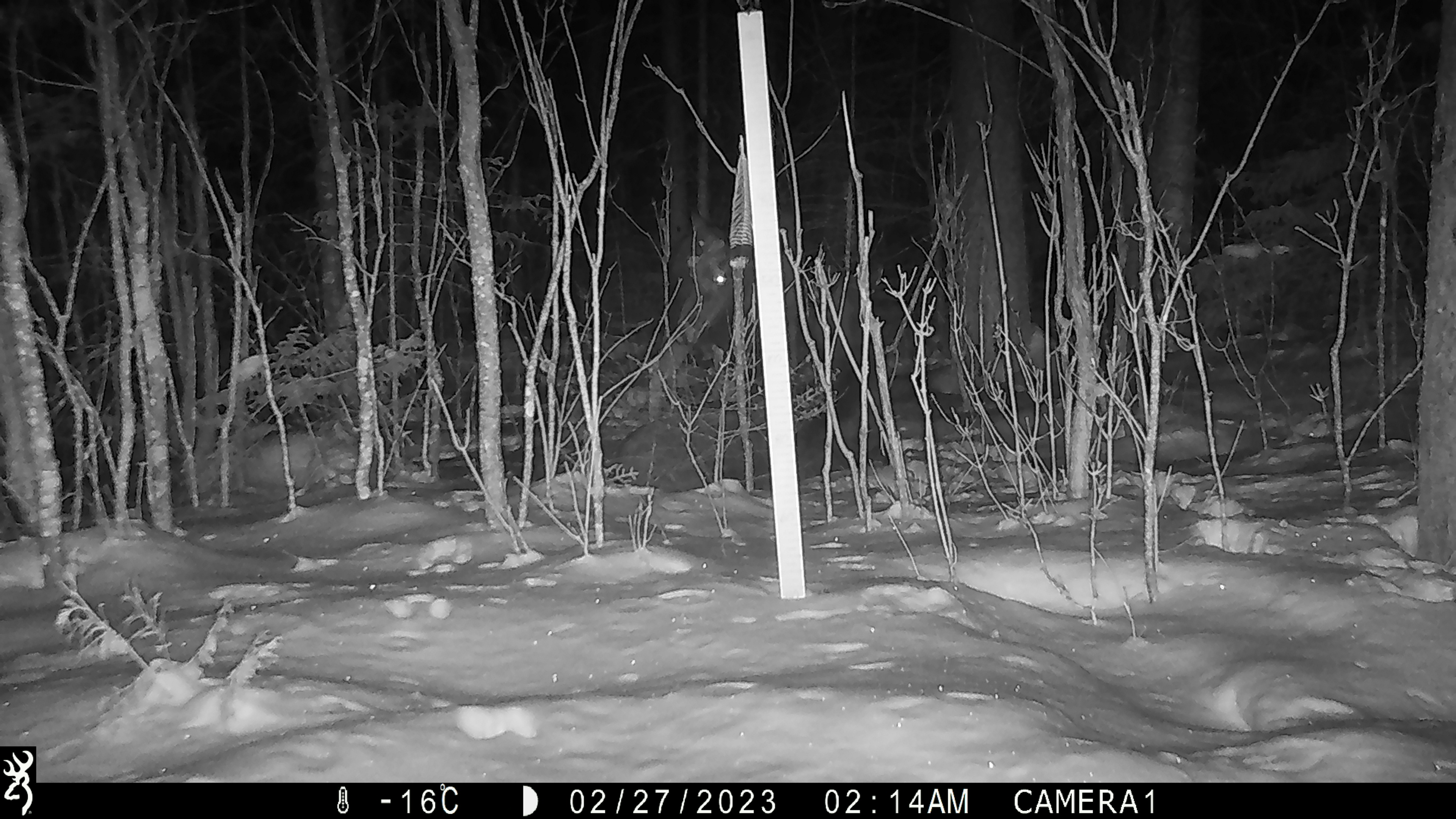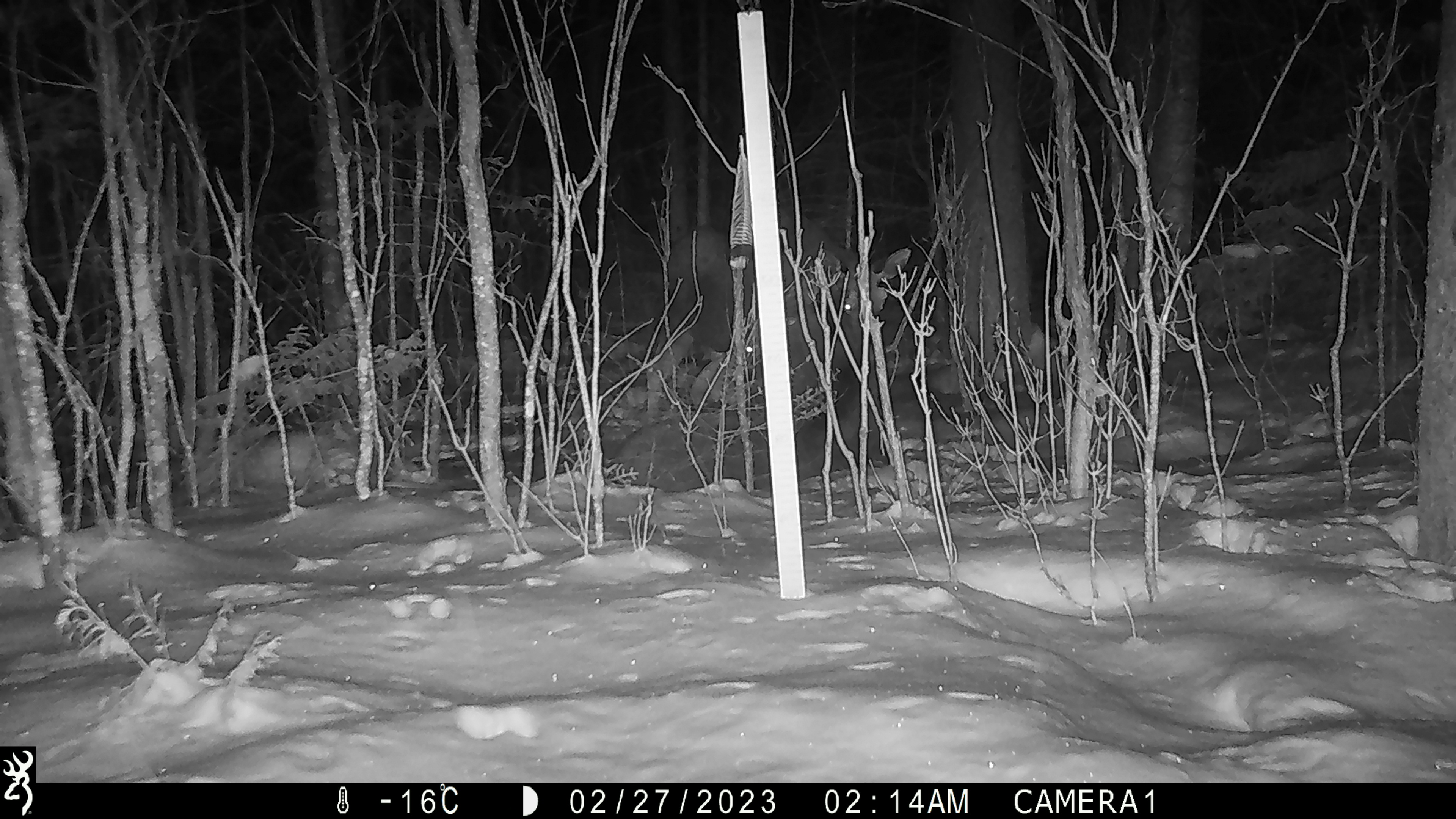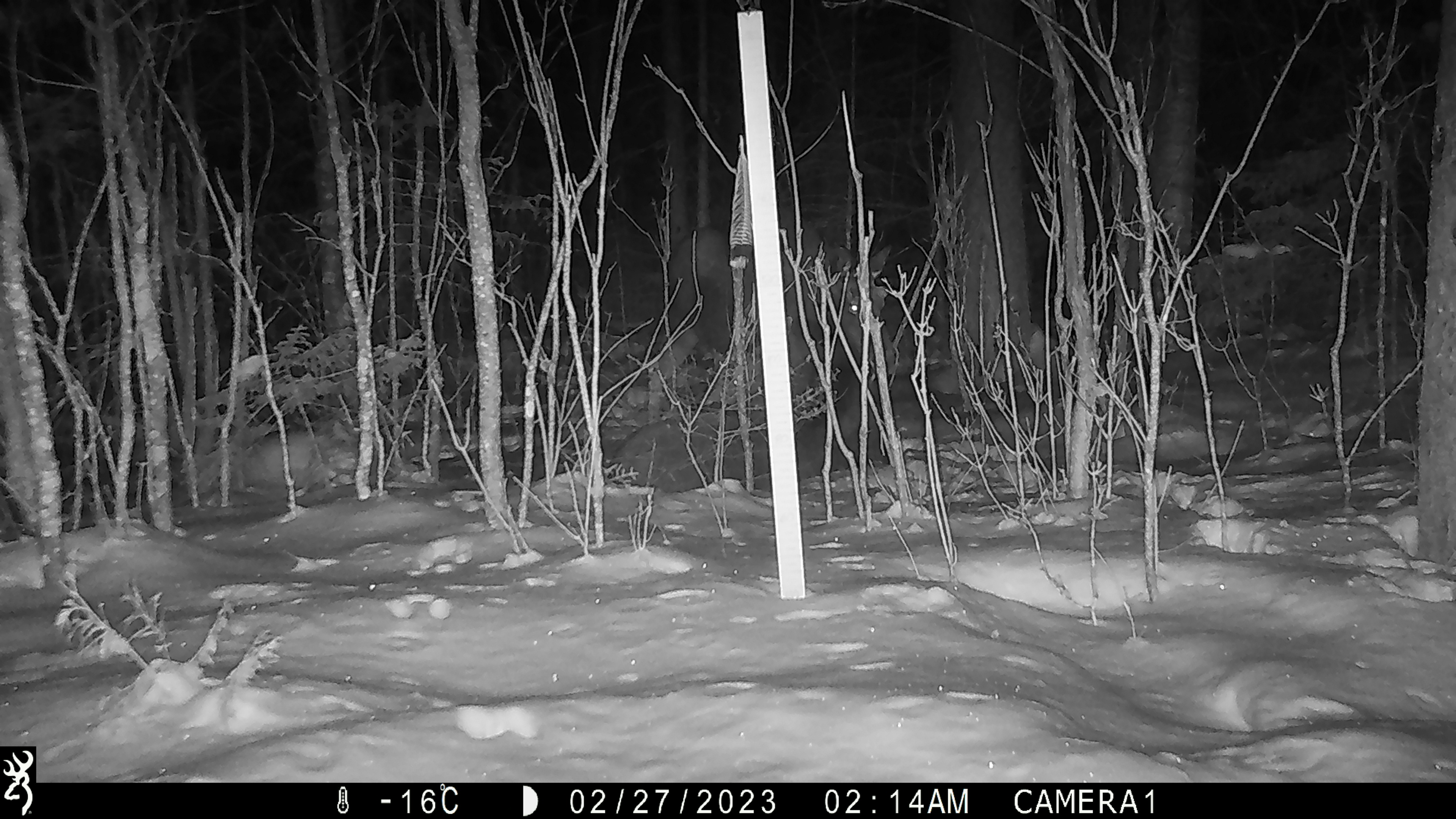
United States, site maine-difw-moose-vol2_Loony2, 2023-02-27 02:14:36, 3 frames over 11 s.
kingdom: Animalia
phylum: Chordata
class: Mammalia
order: Artiodactyla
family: Cervidae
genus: Alces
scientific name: Alces alces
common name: moose